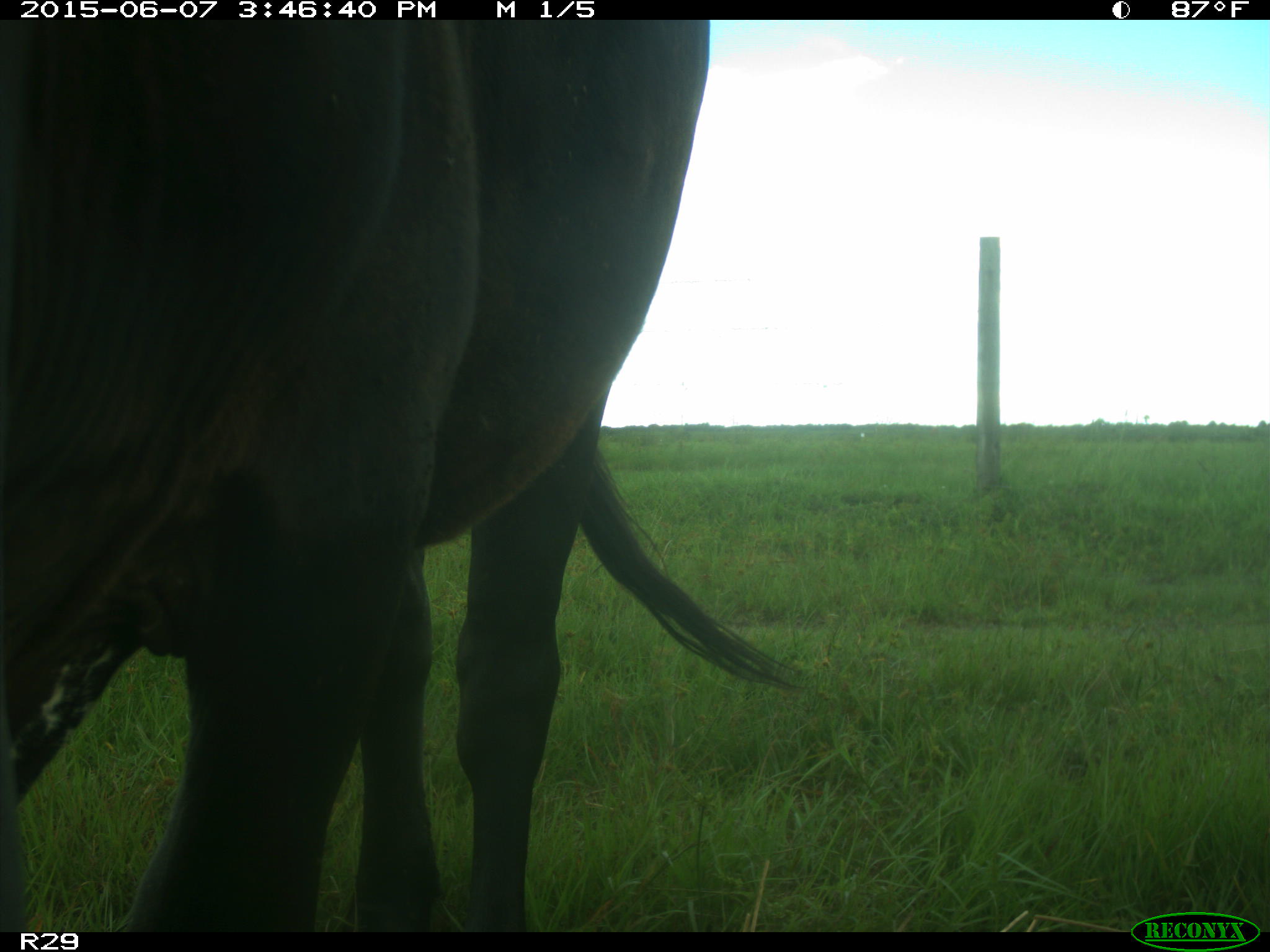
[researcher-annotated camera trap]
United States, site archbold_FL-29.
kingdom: Animalia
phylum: Chordata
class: Mammalia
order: Artiodactyla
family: Bovidae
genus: Bos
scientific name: Bos taurus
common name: domestic cow